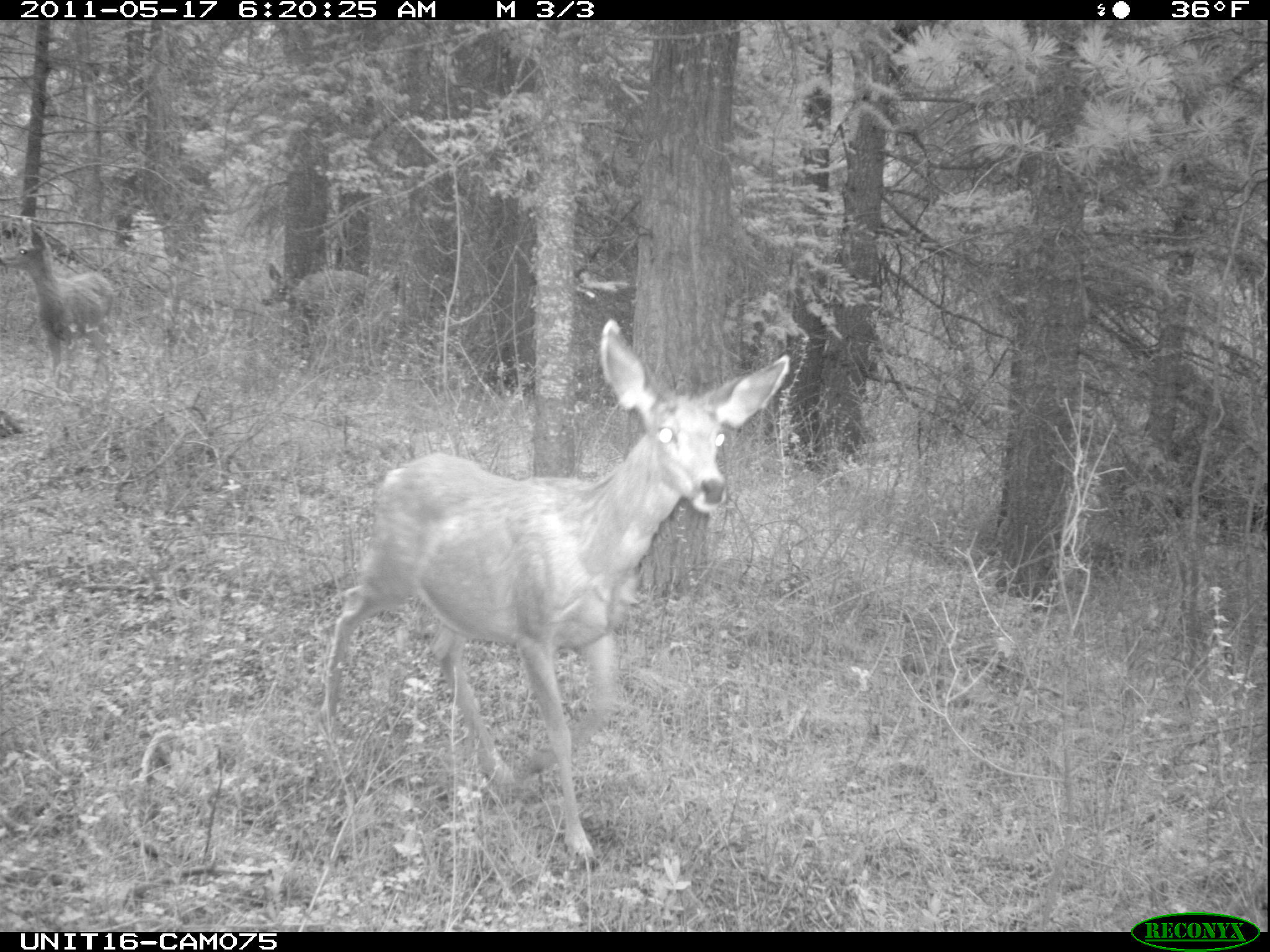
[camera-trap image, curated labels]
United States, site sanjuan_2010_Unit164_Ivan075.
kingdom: Animalia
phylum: Chordata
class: Mammalia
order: Artiodactyla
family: Cervidae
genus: Odocoileus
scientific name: Odocoileus hemionus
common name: mule deer